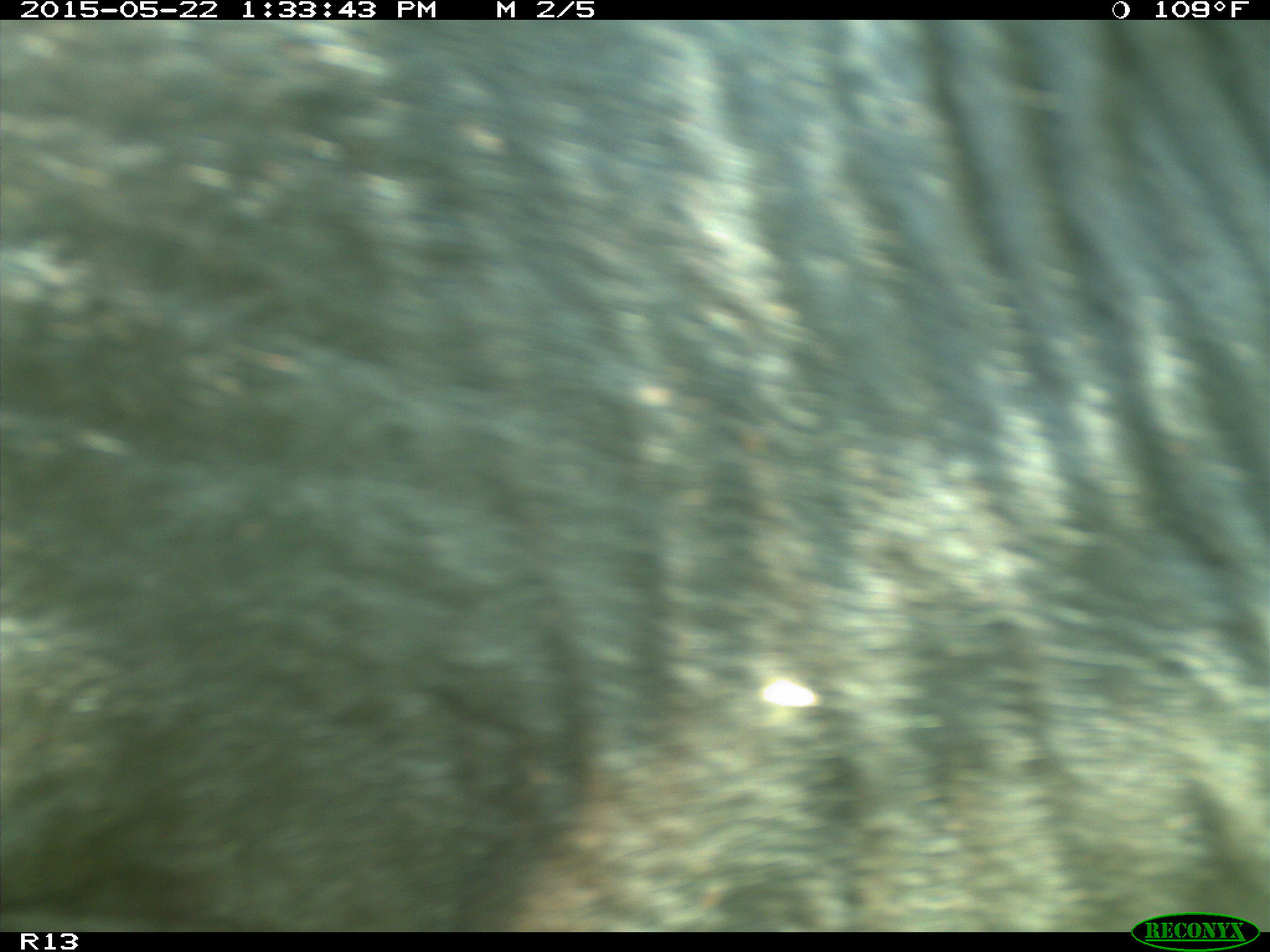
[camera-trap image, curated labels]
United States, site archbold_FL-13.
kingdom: Animalia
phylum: Chordata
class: Mammalia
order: Artiodactyla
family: Bovidae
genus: Bos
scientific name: Bos taurus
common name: domestic cow